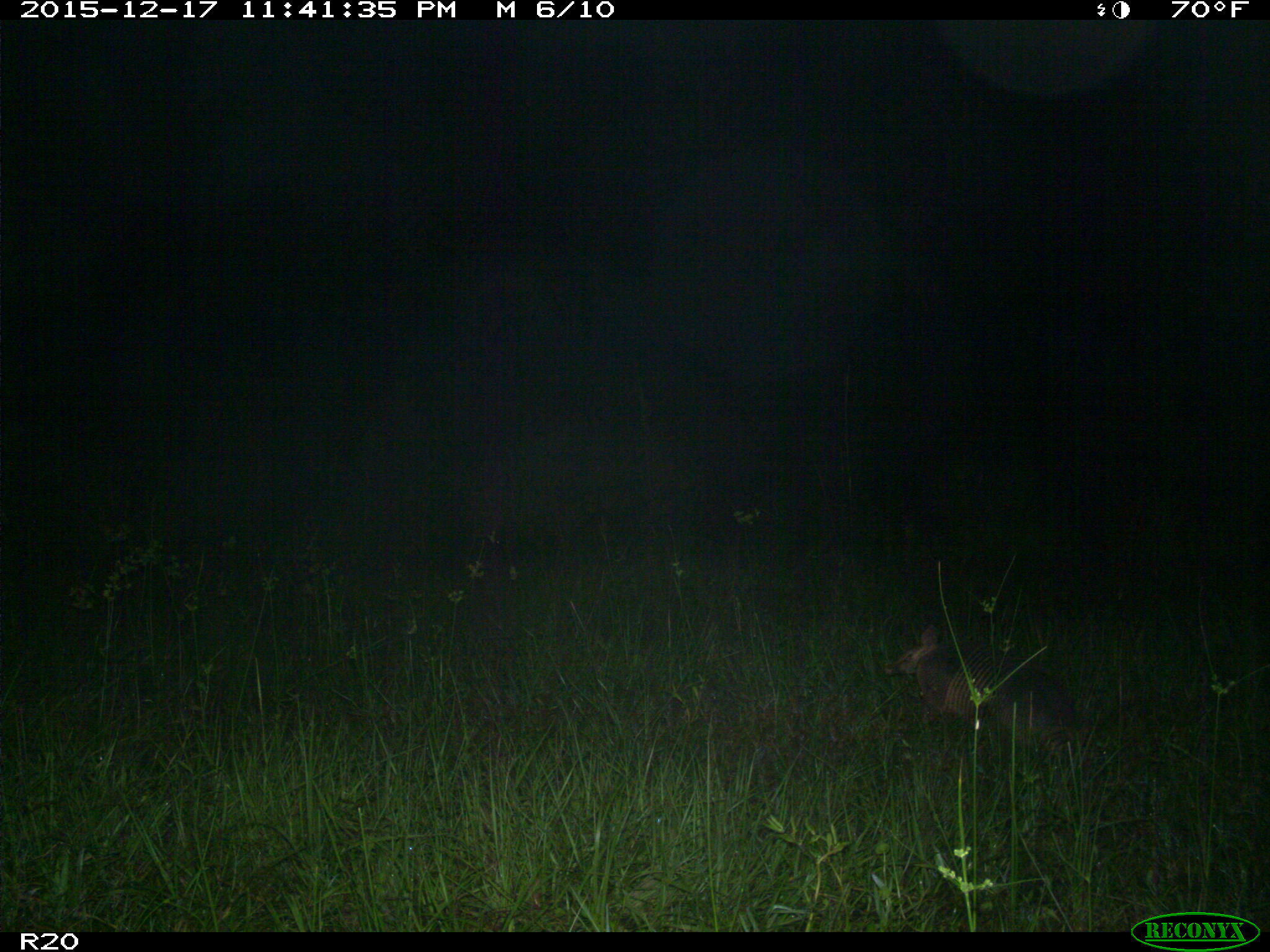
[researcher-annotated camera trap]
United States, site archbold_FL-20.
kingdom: Animalia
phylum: Chordata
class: Mammalia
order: Cingulata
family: Dasypodidae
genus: Dasypus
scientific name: Dasypus novemcinctus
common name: nine-banded armadillo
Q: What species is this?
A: Dasypus novemcinctus (nine-banded armadillo).